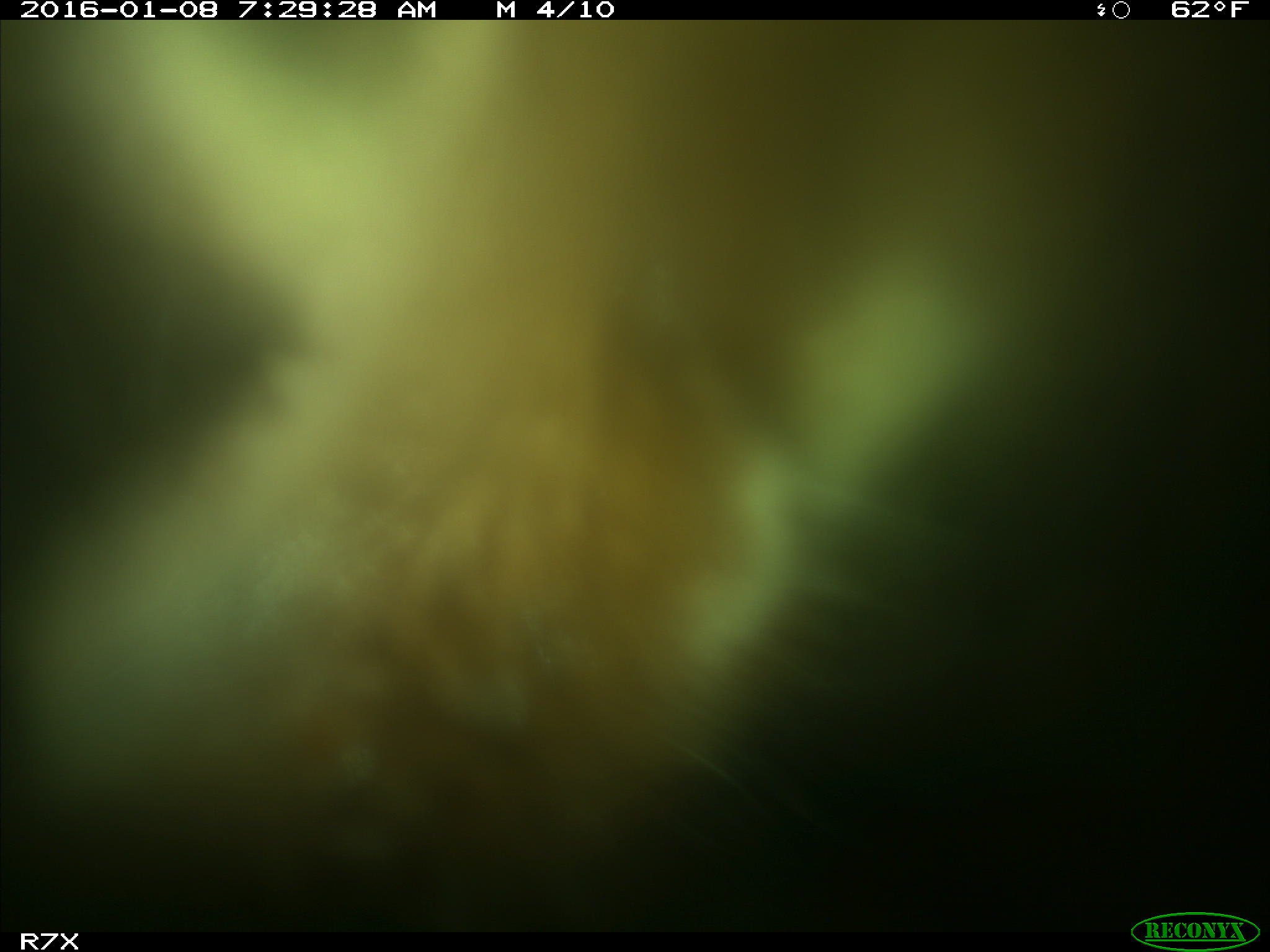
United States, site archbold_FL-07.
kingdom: Animalia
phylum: Chordata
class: Mammalia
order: Artiodactyla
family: Bovidae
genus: Bos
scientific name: Bos taurus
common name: domestic cow